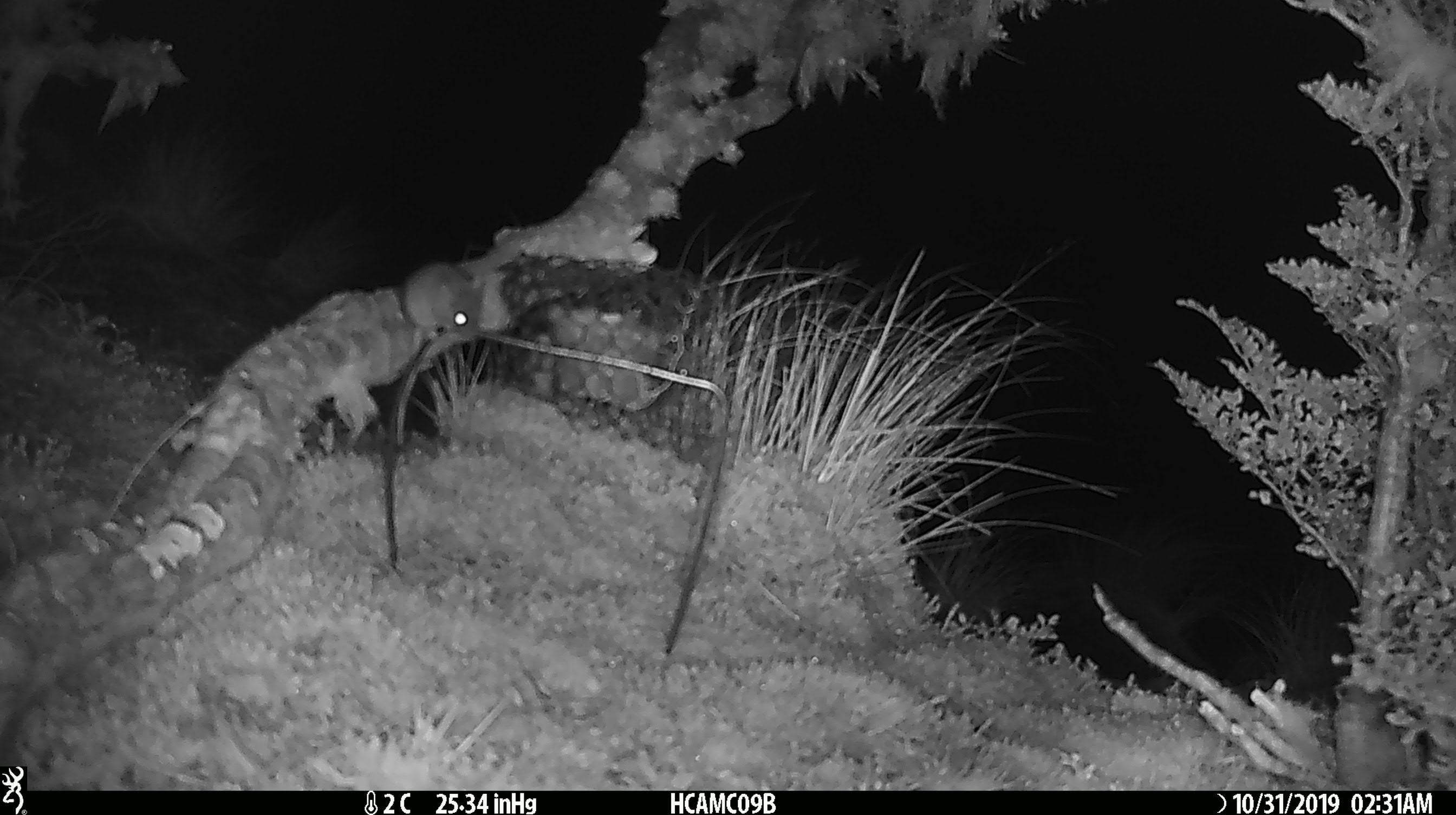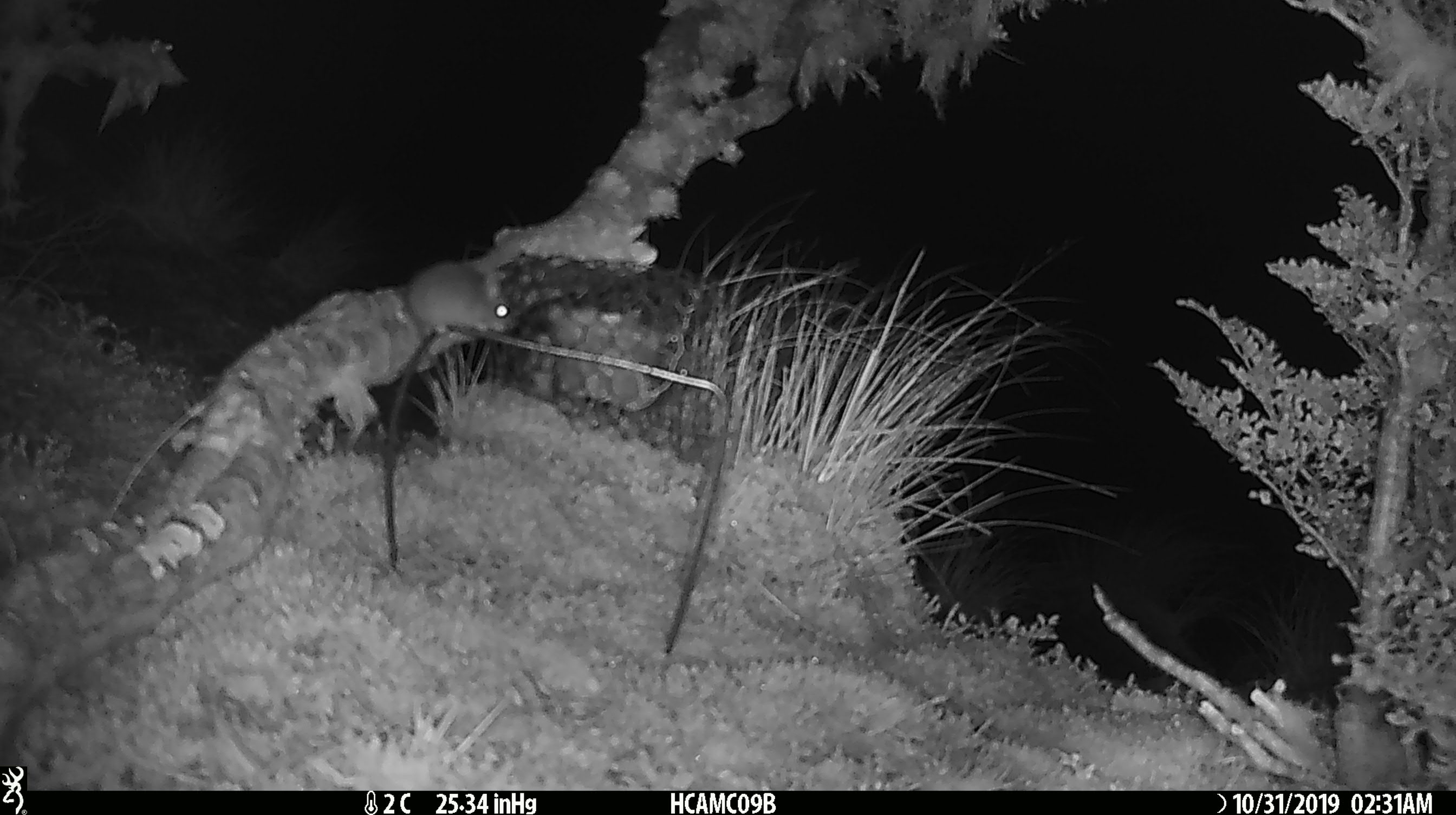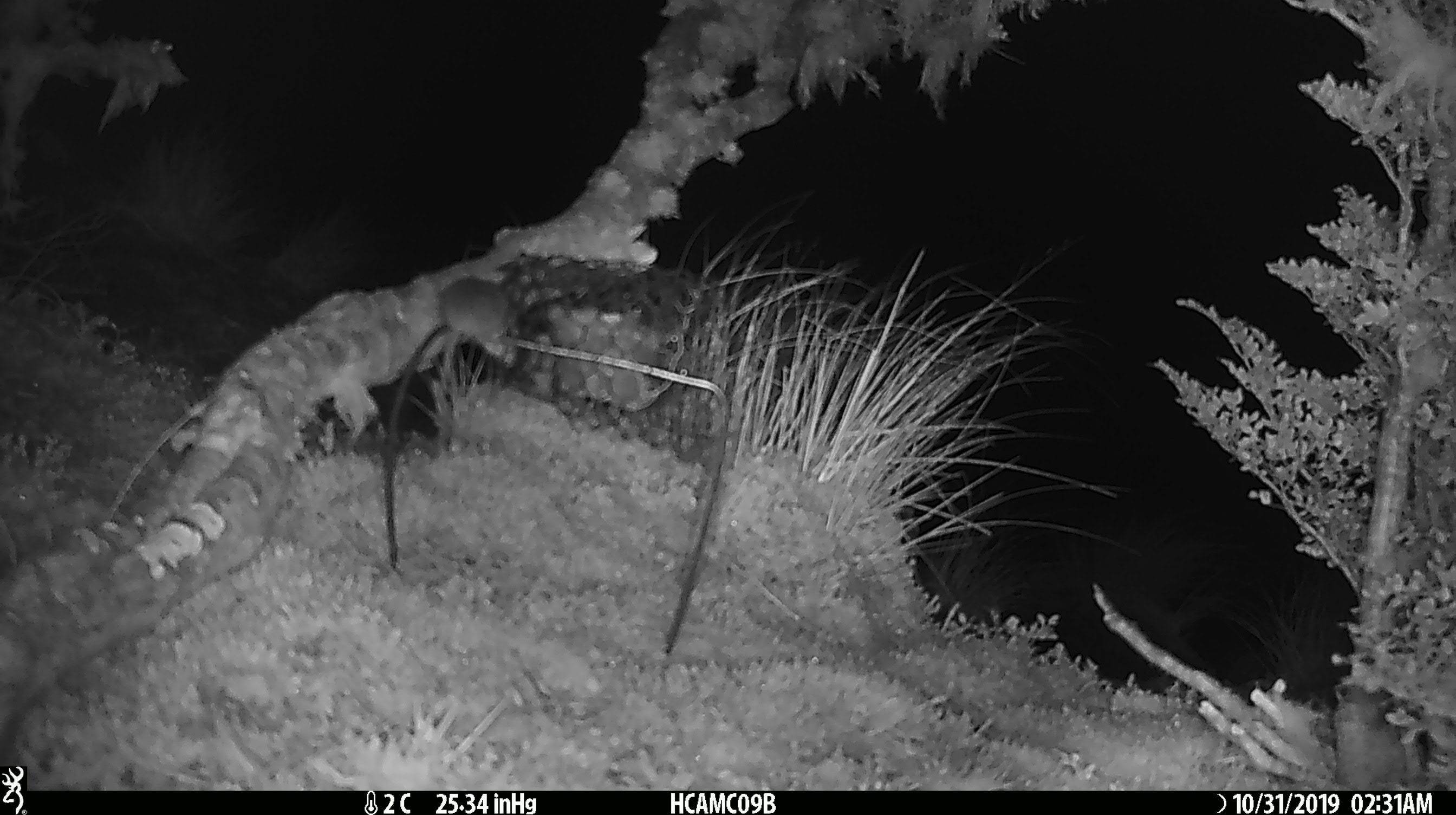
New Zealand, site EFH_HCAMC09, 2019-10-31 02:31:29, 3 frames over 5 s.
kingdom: Animalia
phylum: Chordata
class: Mammalia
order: Rodentia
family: Muridae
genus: Mus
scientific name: Mus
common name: mouse